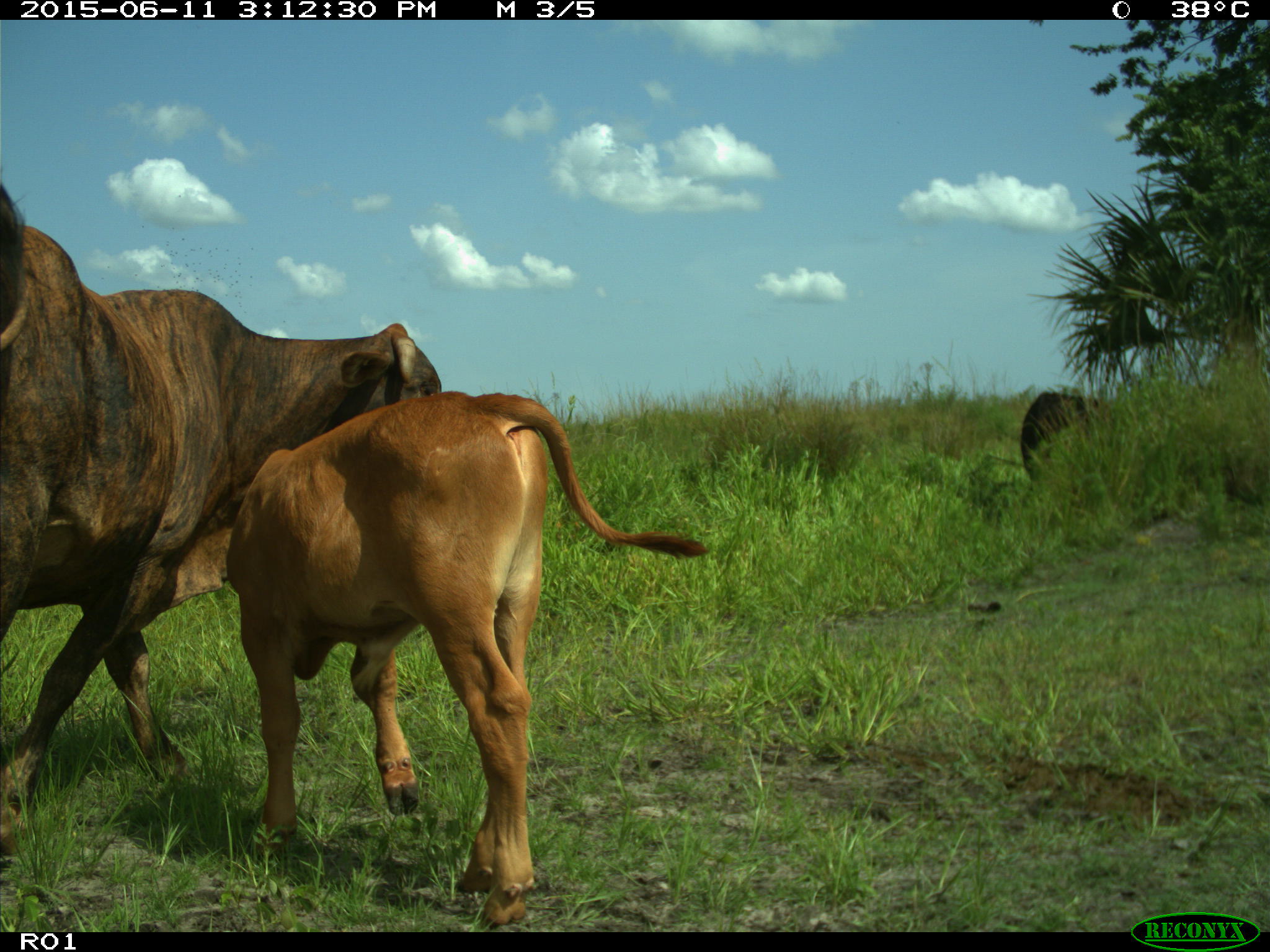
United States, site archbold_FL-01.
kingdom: Animalia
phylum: Chordata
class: Mammalia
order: Artiodactyla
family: Bovidae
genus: Bos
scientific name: Bos taurus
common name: domestic cow